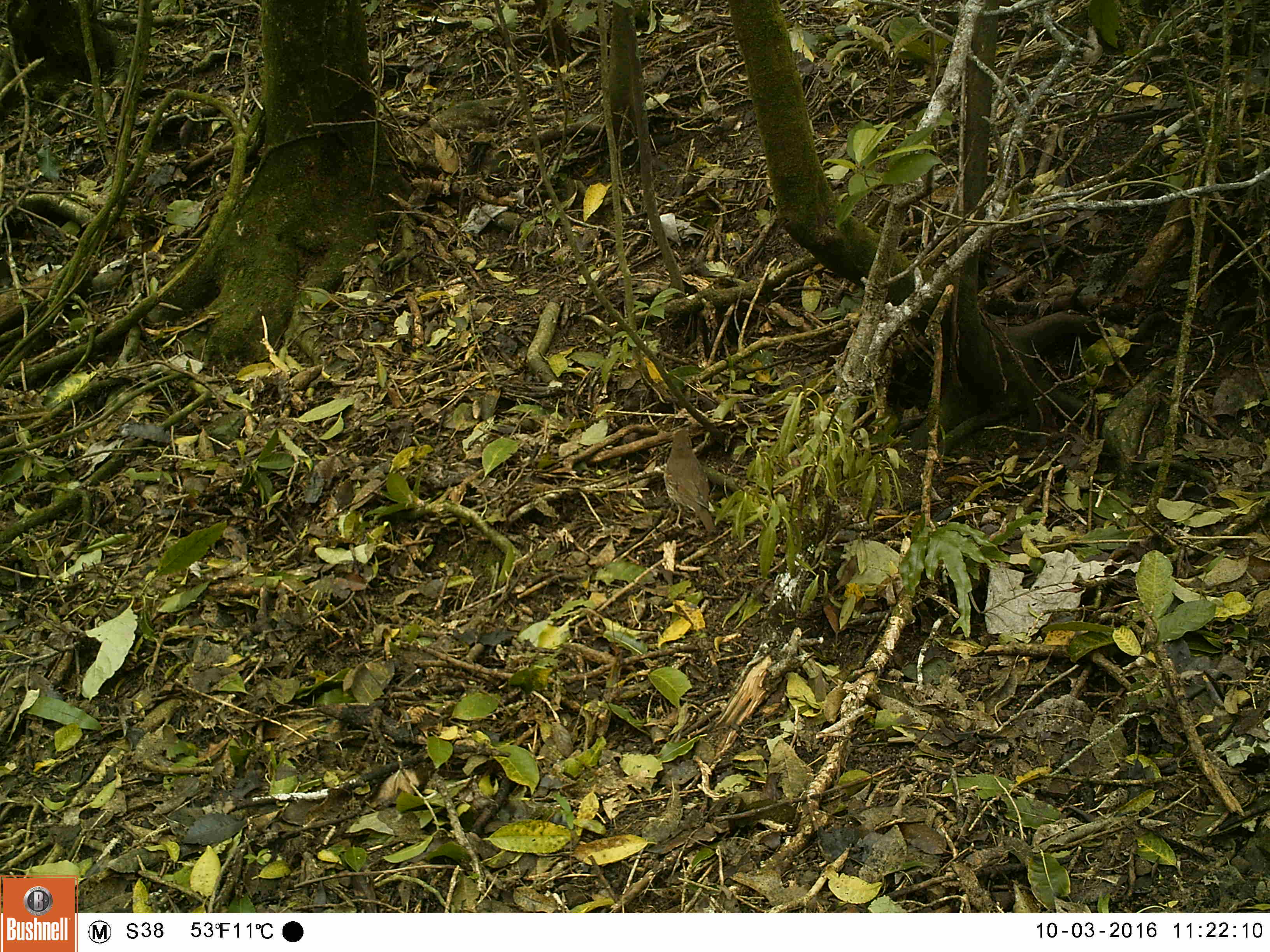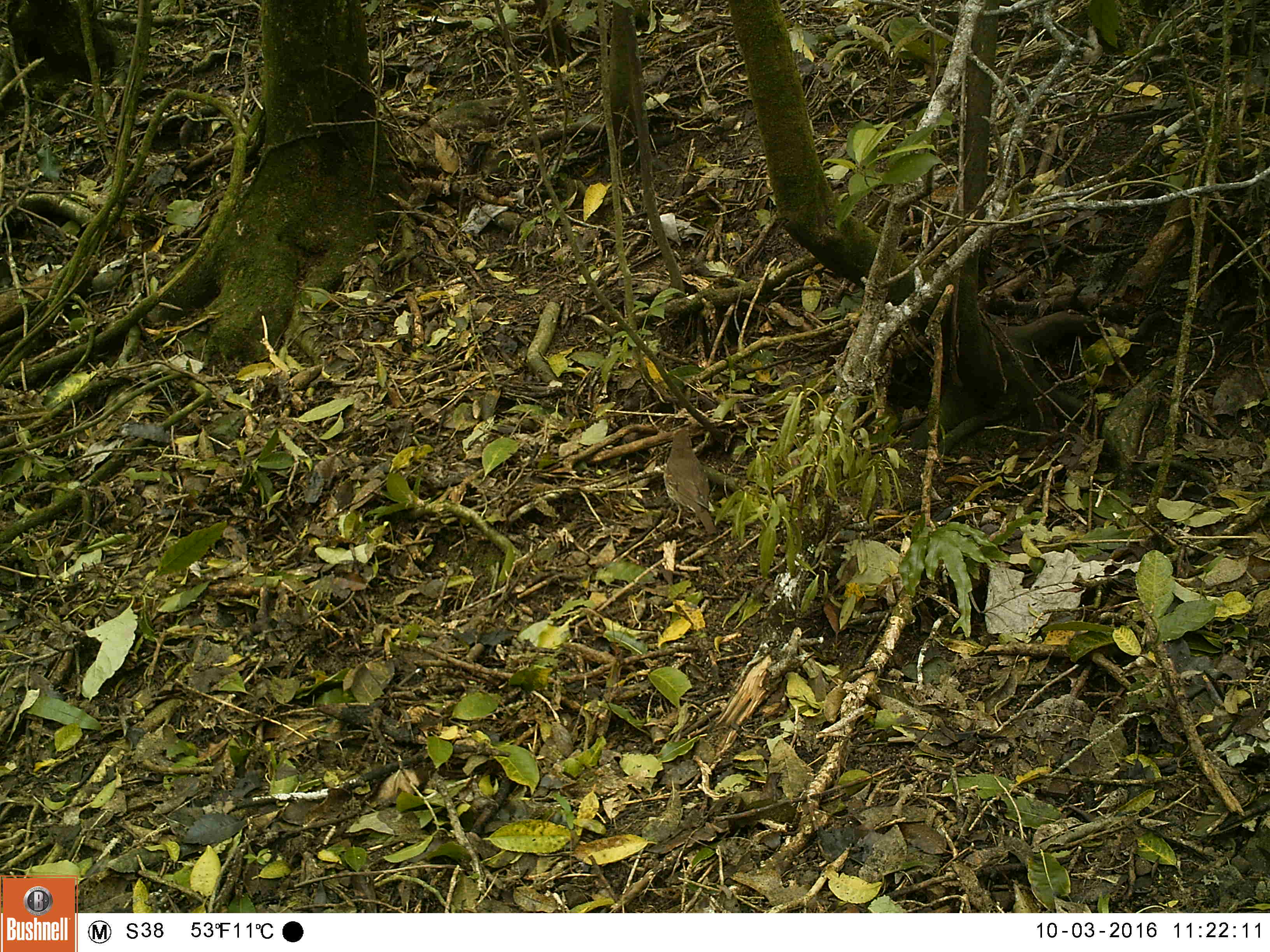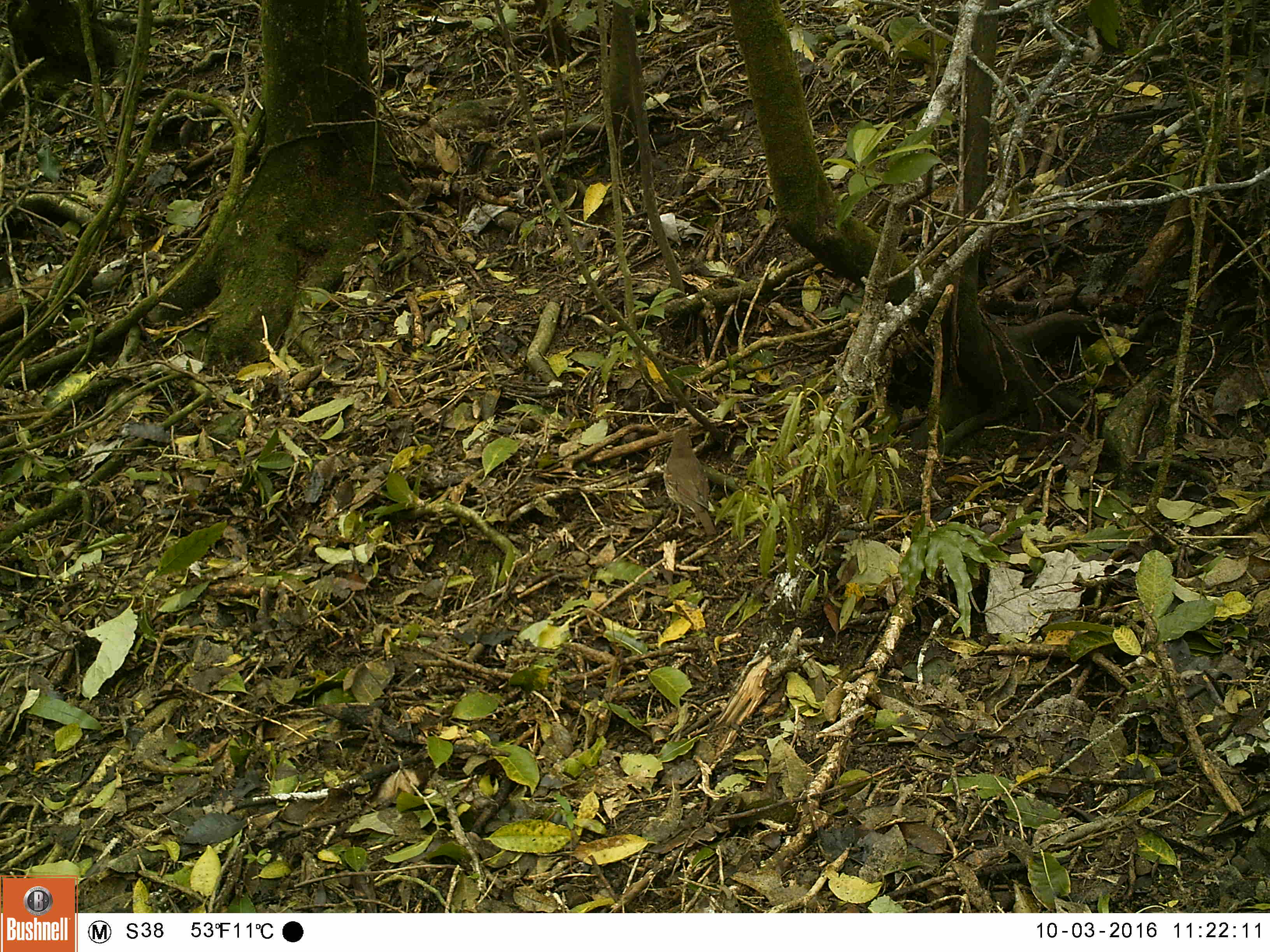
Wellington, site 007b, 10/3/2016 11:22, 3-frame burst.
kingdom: Animalia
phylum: Chordata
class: Aves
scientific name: Aves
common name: bird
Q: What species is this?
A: Bird (Aves).